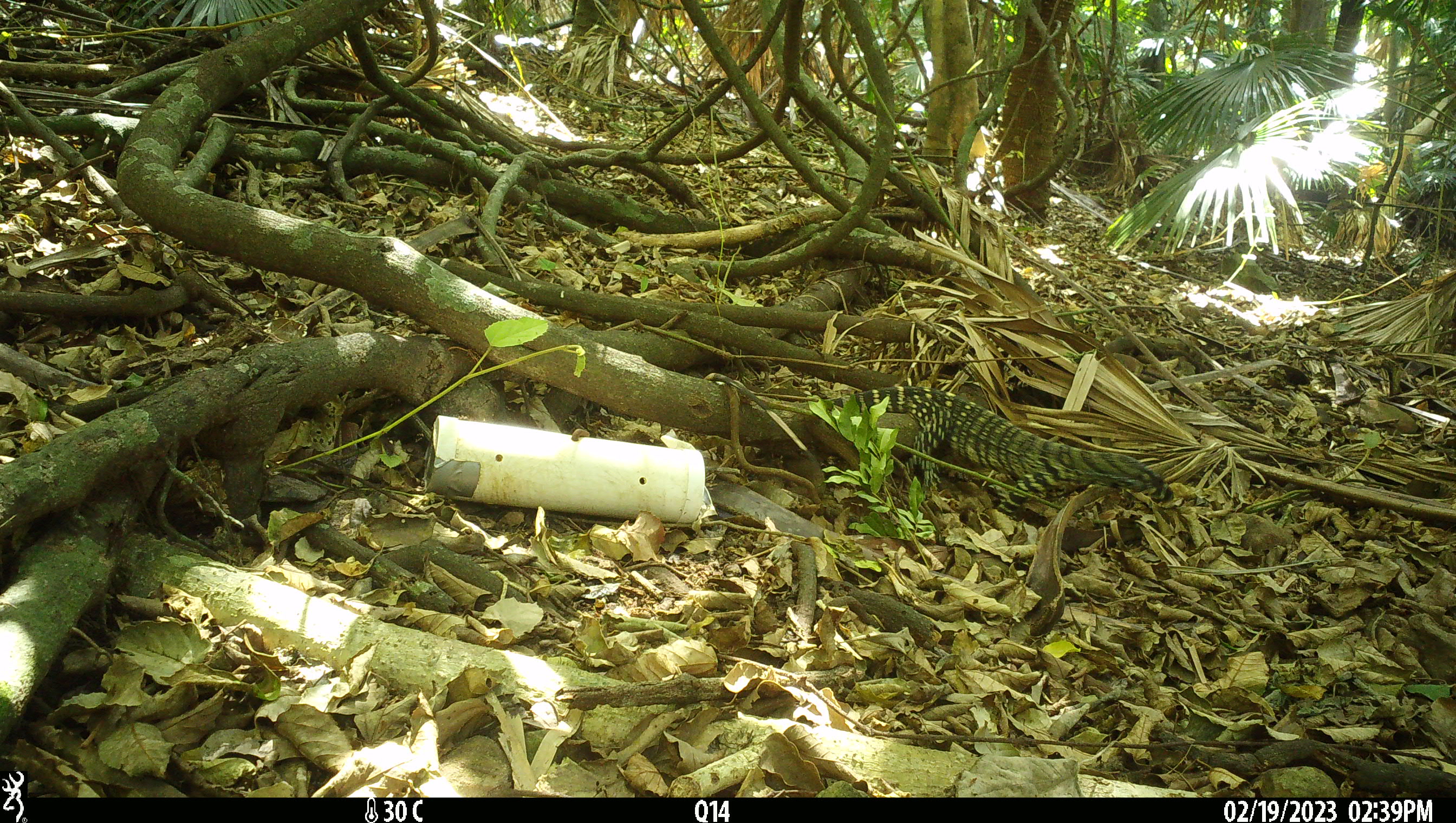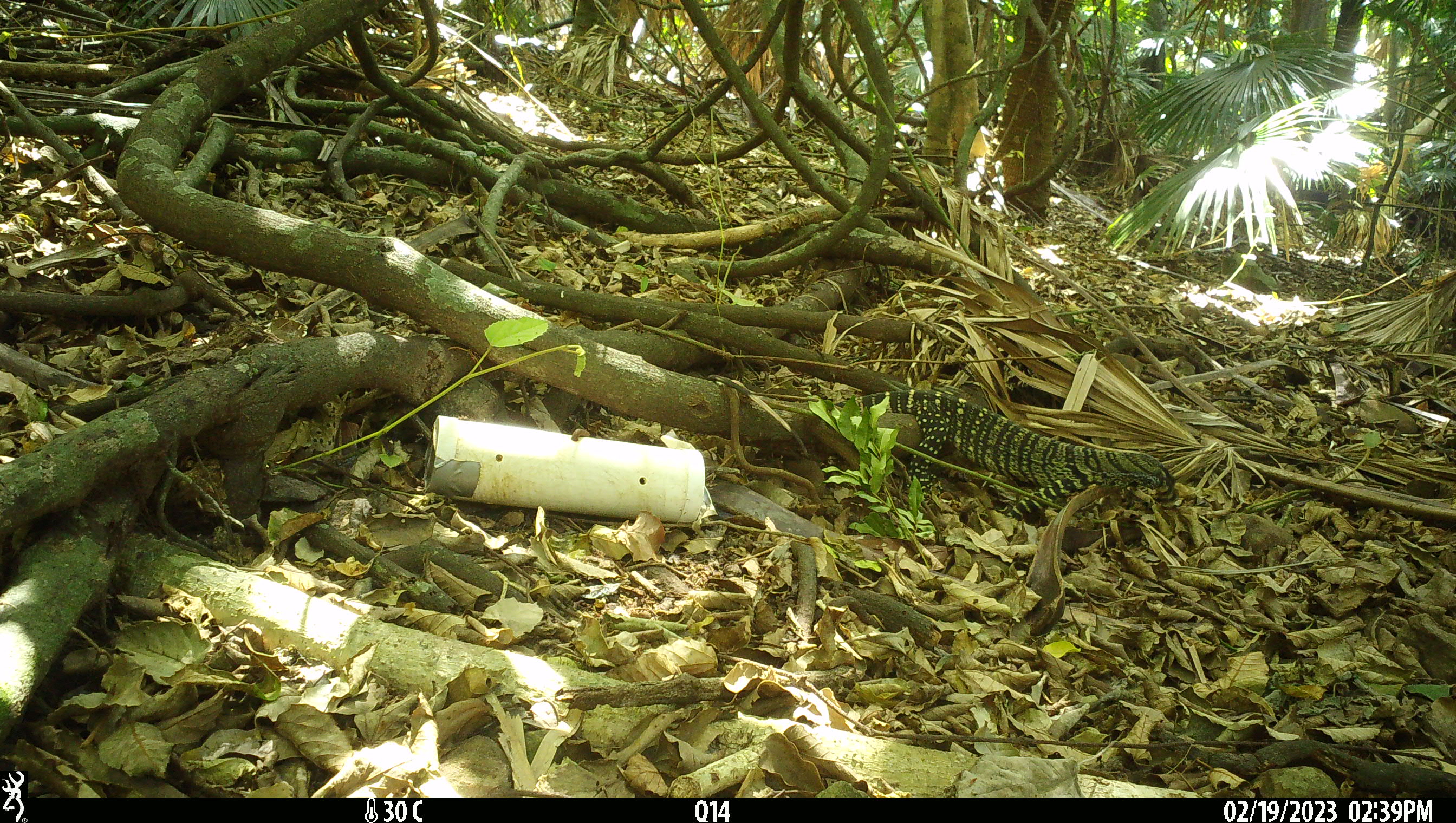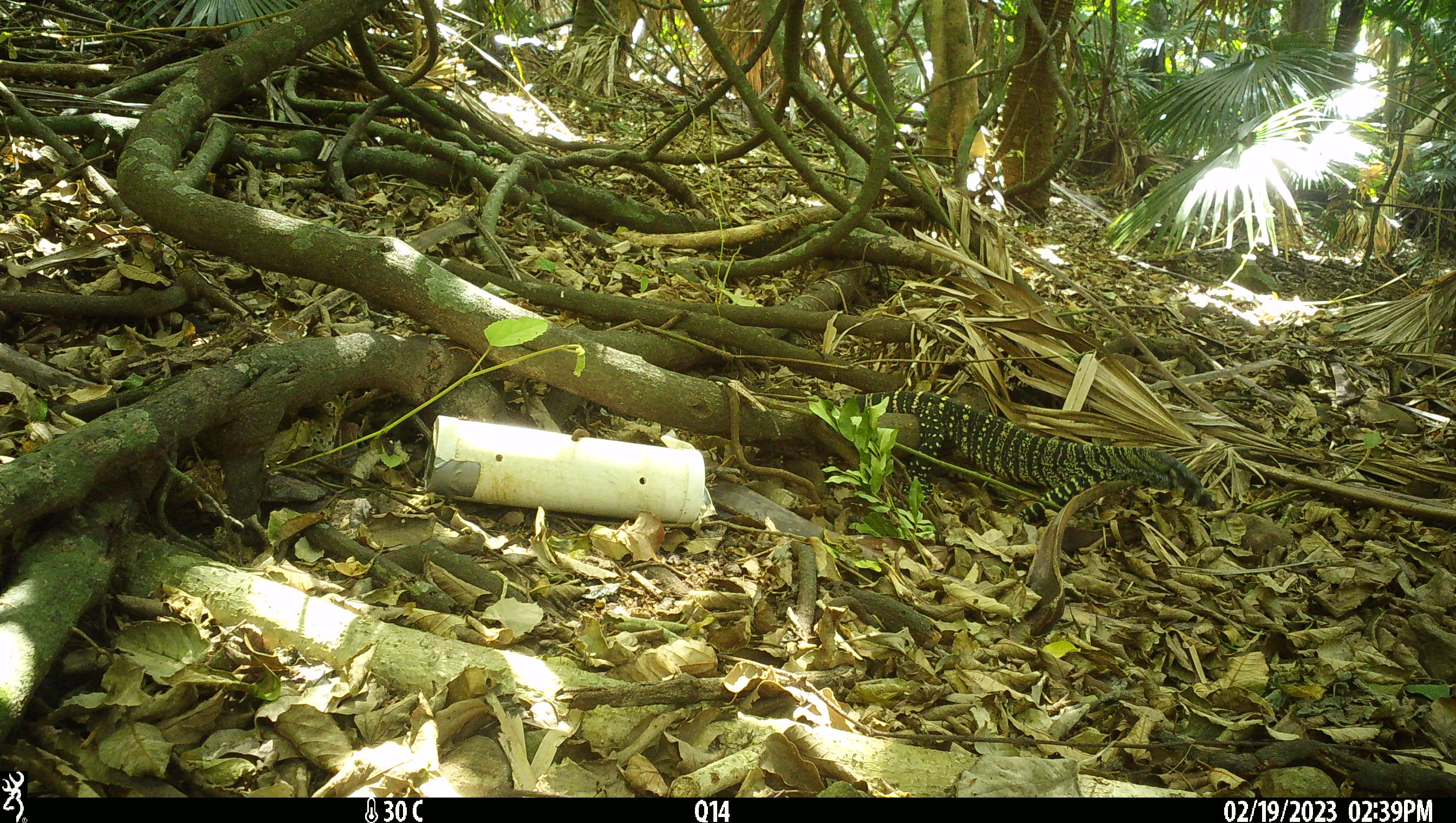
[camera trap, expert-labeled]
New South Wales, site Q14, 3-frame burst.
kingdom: Animalia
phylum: Chordata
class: Reptilia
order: Squamata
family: Varanidae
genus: Varanus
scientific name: Varanus varius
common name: lace monitor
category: goanna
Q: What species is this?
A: Goanna (lace monitor) (Varanus varius).